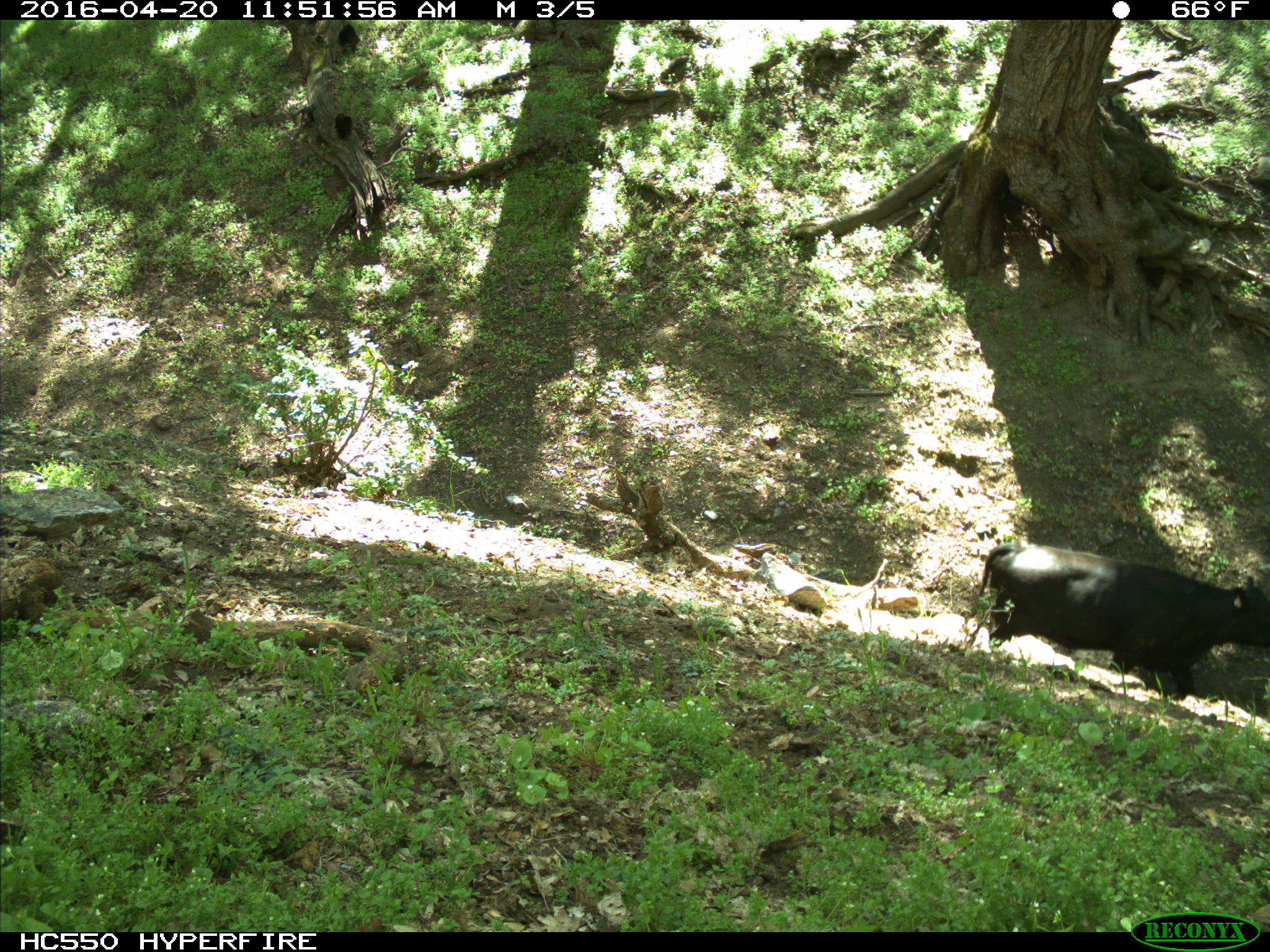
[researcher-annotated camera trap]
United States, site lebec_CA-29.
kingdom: Animalia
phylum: Chordata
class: Mammalia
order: Artiodactyla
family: Bovidae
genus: Bos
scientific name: Bos taurus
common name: domestic cow